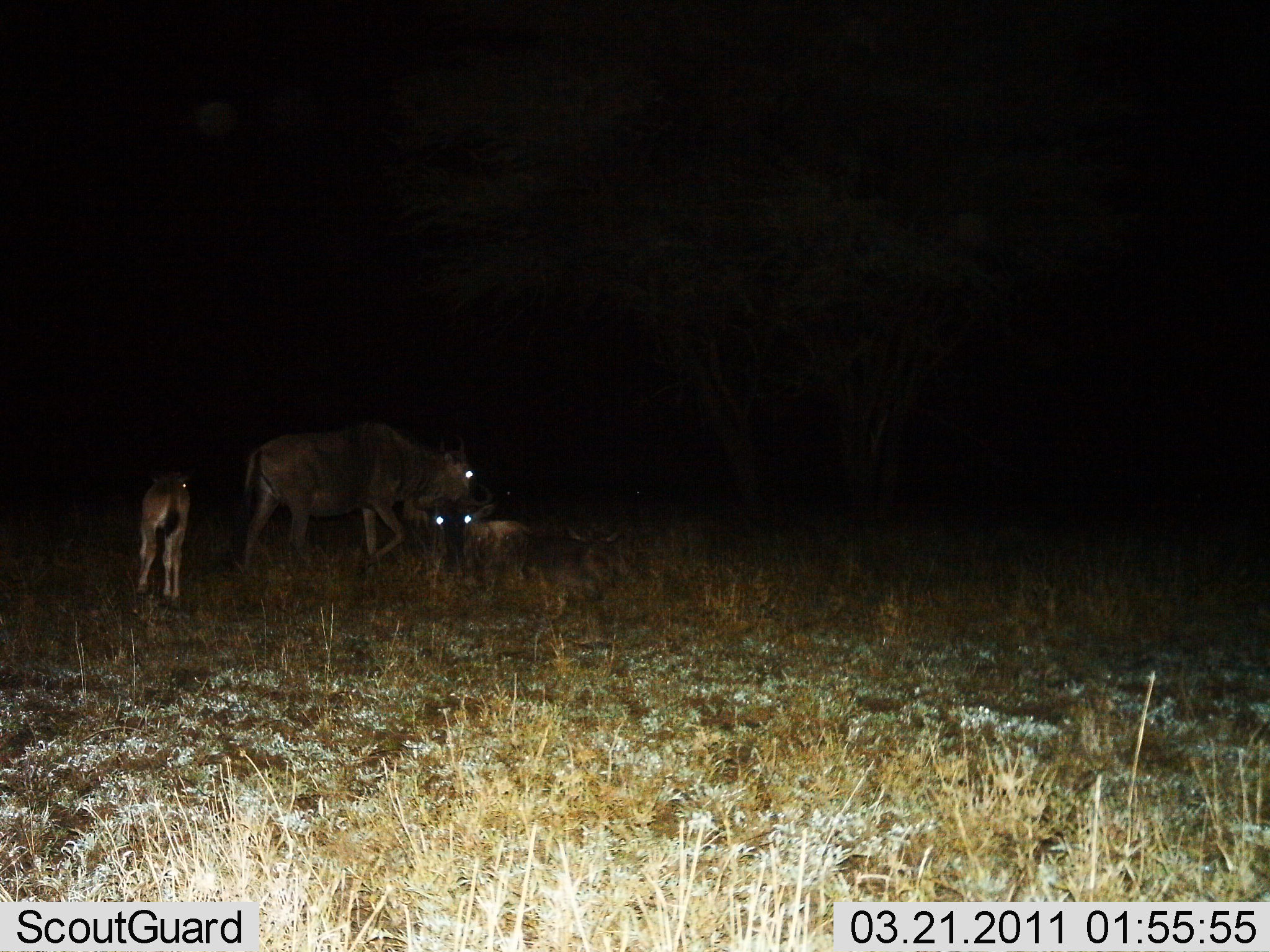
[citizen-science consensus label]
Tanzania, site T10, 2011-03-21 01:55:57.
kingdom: Animalia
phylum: Chordata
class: Mammalia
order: Artiodactyla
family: Bovidae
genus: Connochaetes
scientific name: Connochaetes taurinus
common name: blue wildebeest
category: wildebeest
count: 3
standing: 83%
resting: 75%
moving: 33%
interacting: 0%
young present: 83%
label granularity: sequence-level